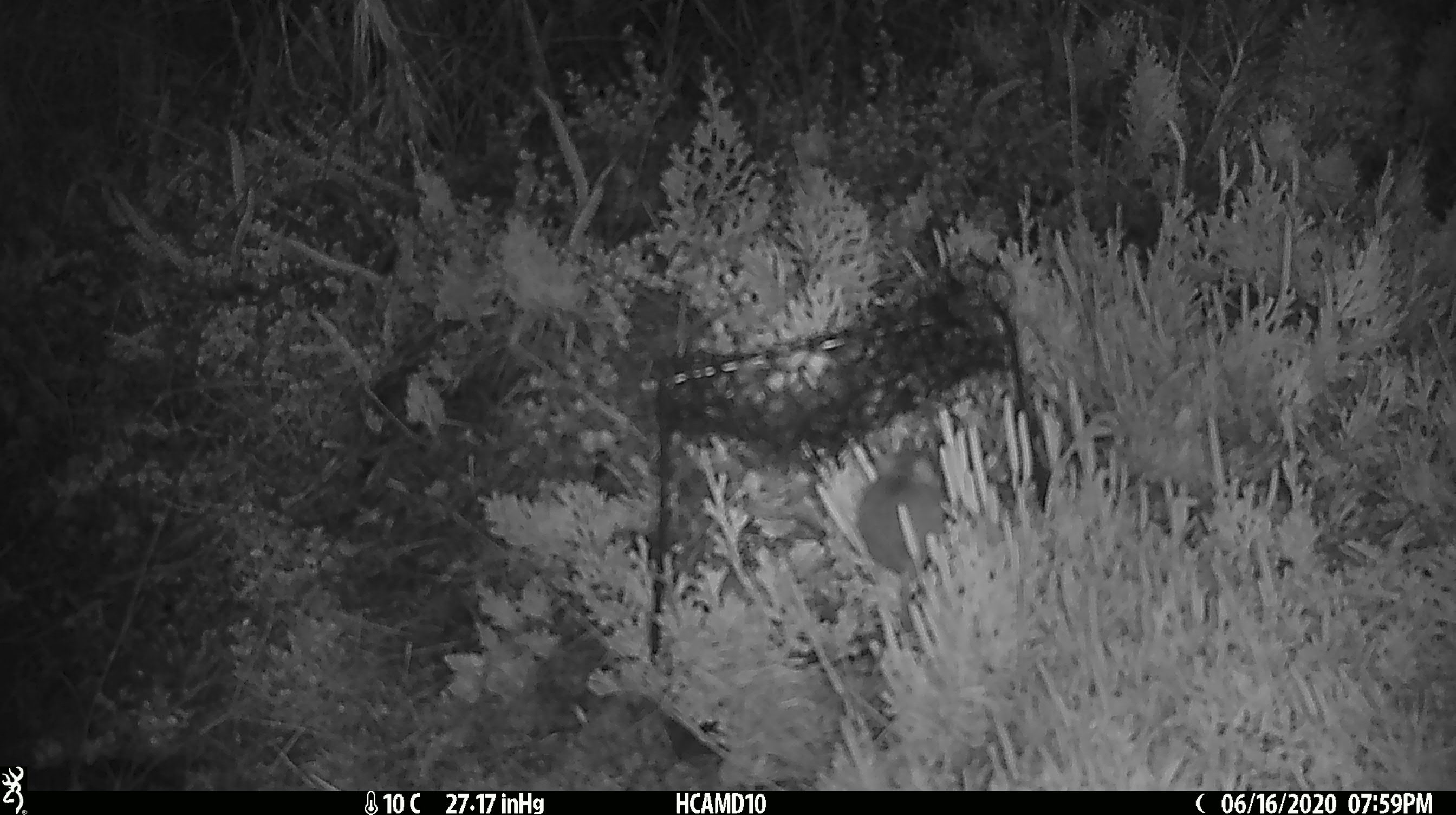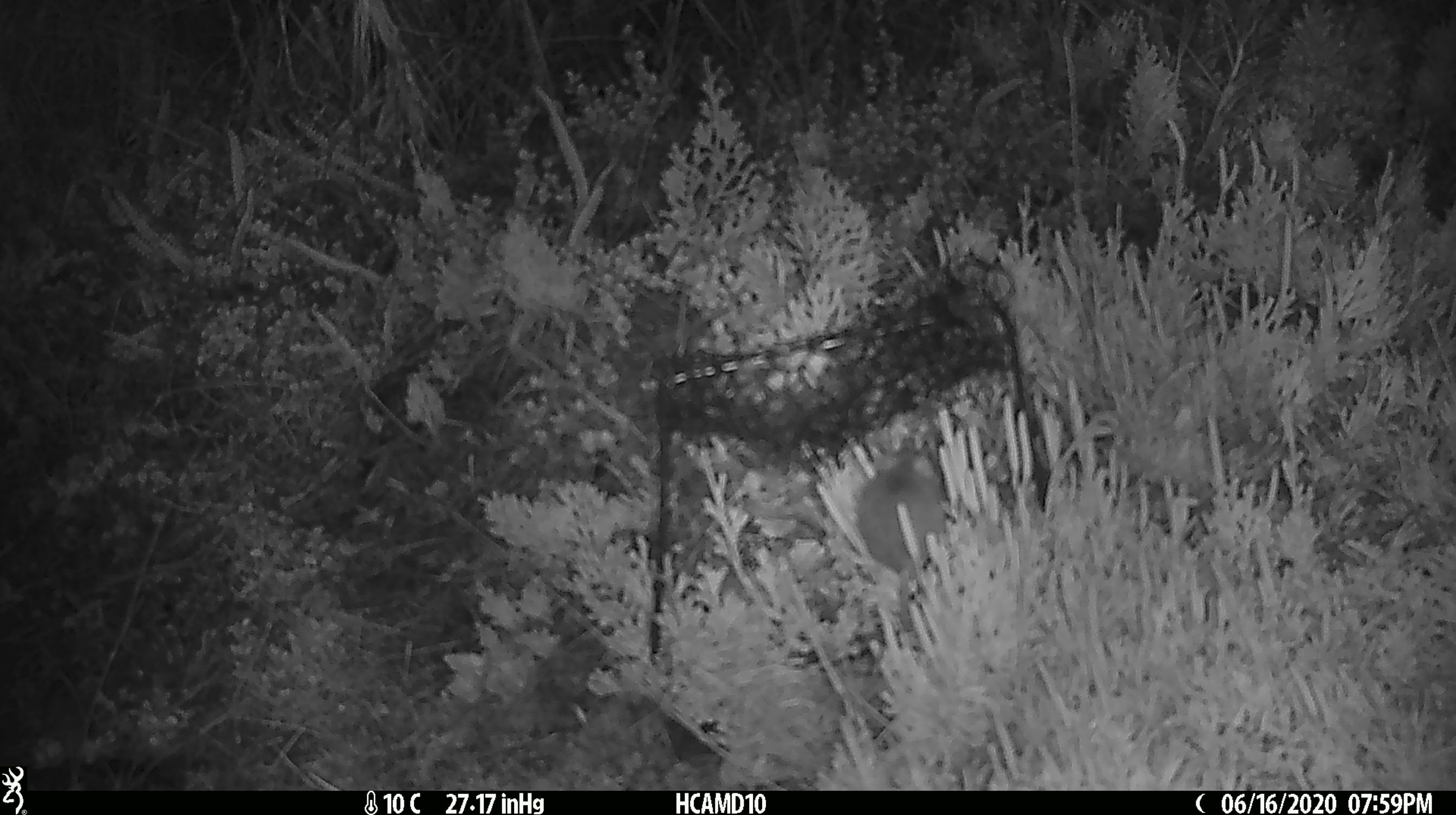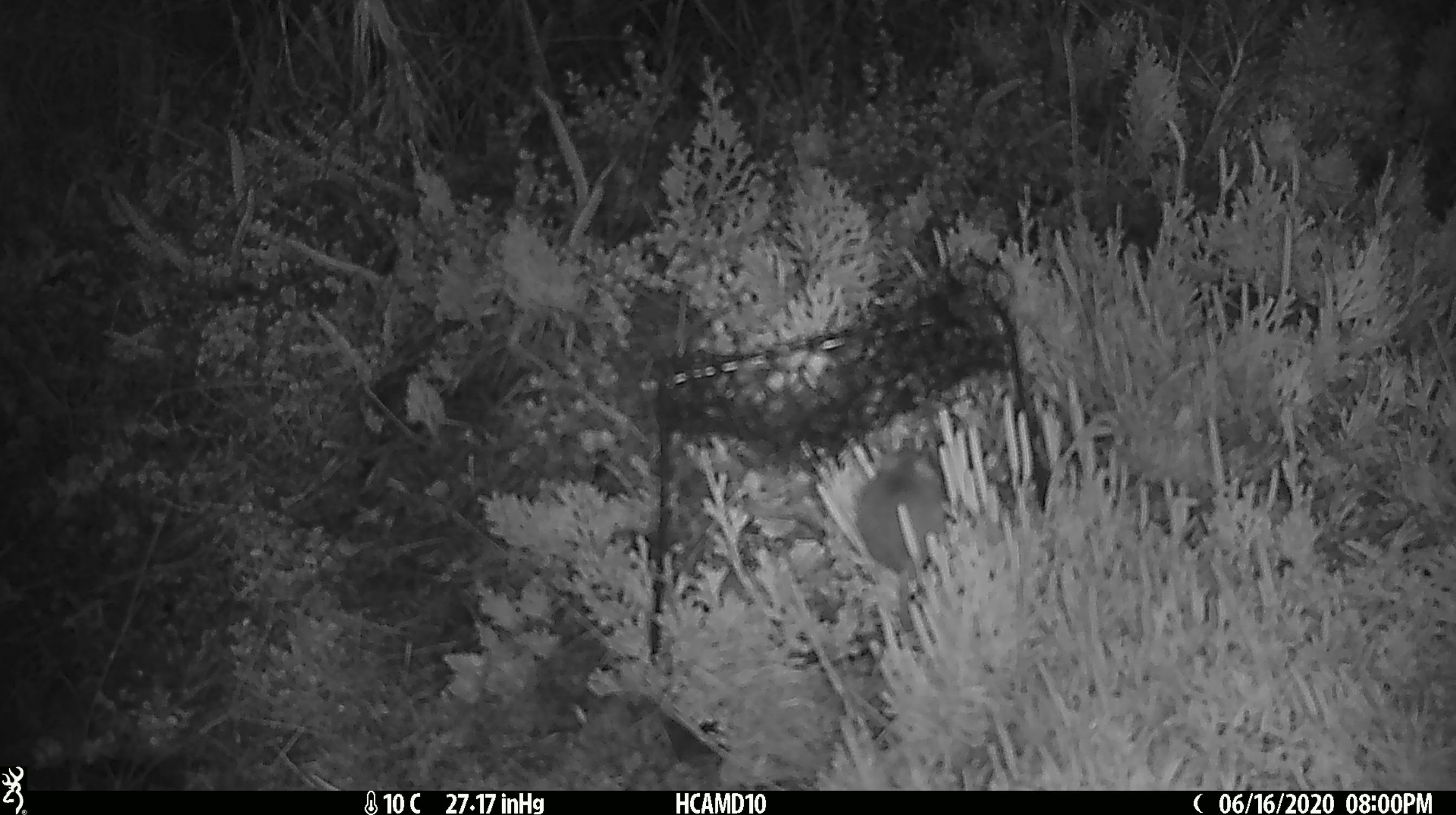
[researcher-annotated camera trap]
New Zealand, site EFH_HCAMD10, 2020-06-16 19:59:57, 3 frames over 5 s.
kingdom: Animalia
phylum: Chordata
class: Mammalia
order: Rodentia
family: Muridae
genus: Mus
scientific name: Mus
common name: mouse